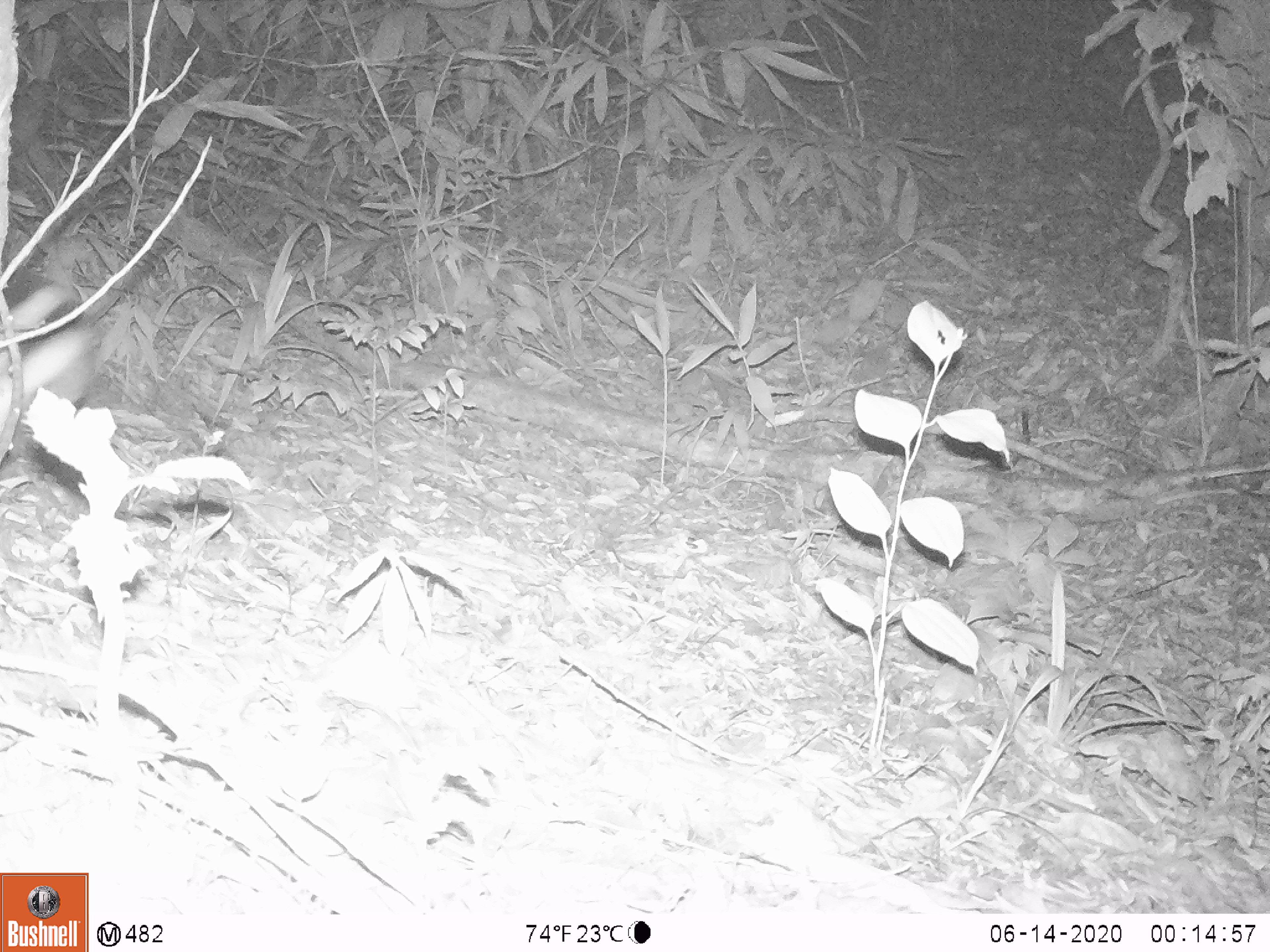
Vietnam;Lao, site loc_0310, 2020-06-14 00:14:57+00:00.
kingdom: Animalia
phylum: Chordata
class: Mammalia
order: Lagomorpha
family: Leporidae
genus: Nesolagus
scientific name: Nesolagus timminsi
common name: annamite striped rabbit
Annamite striped rabbit (Nesolagus timminsi). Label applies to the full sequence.